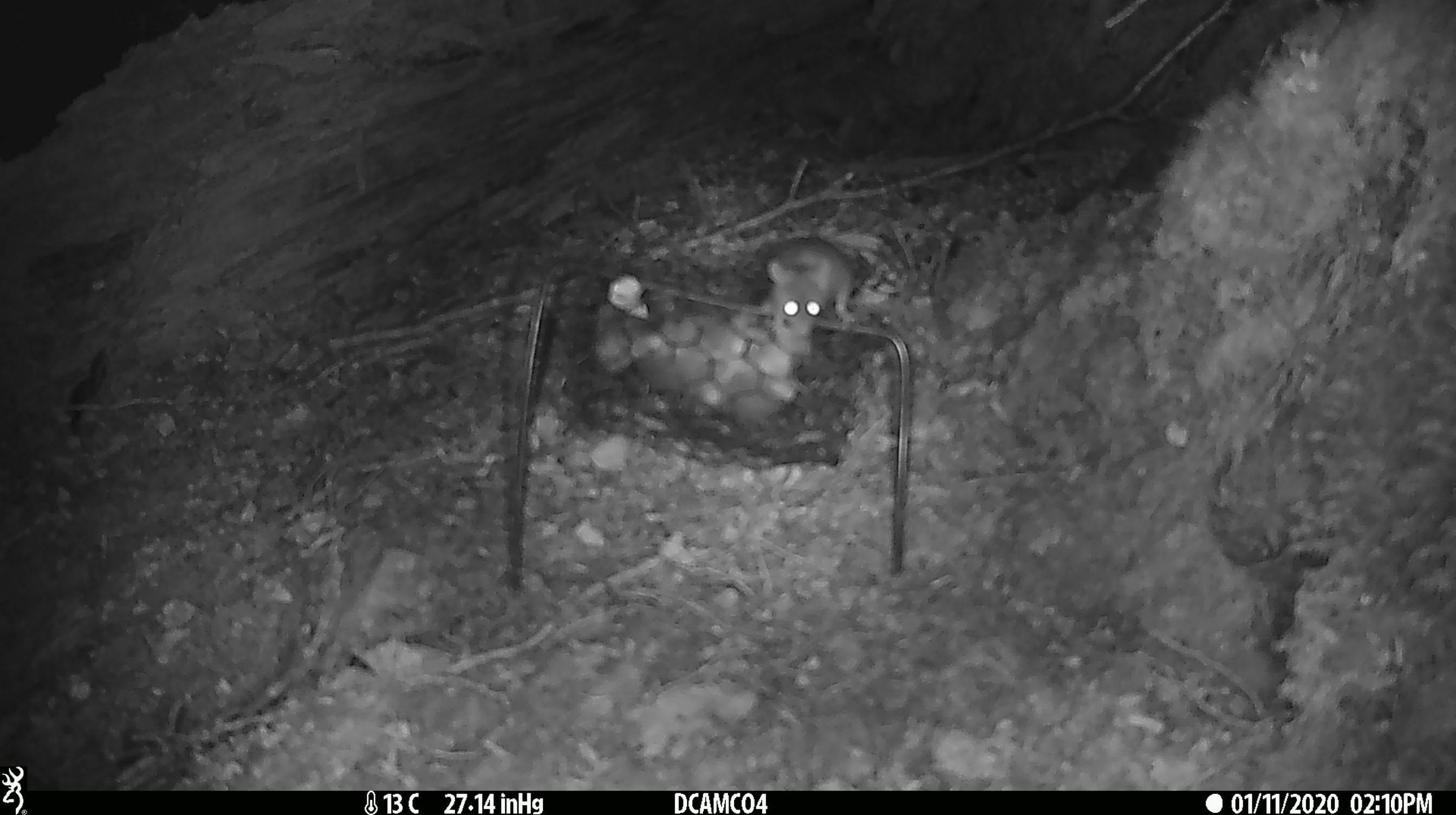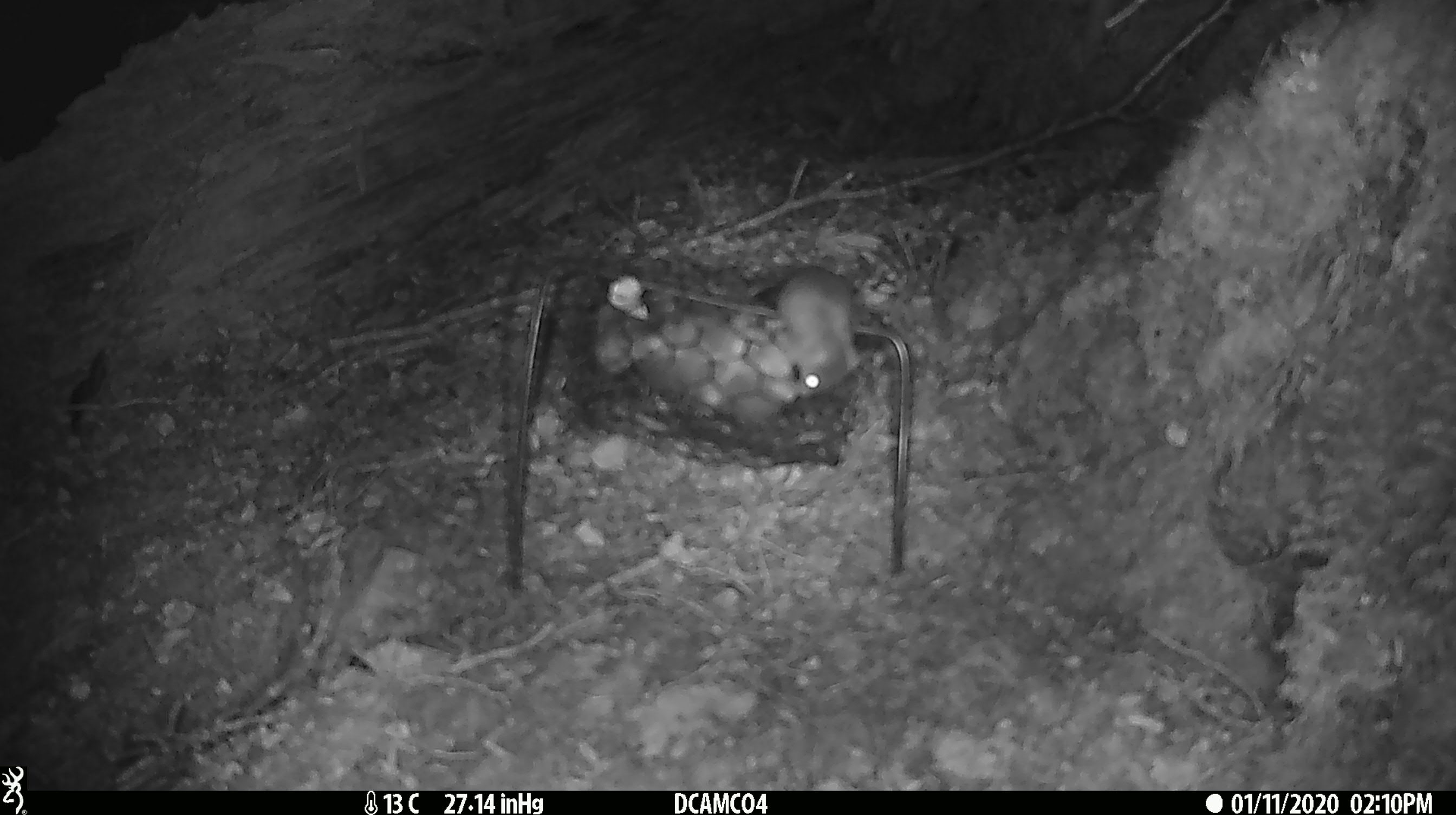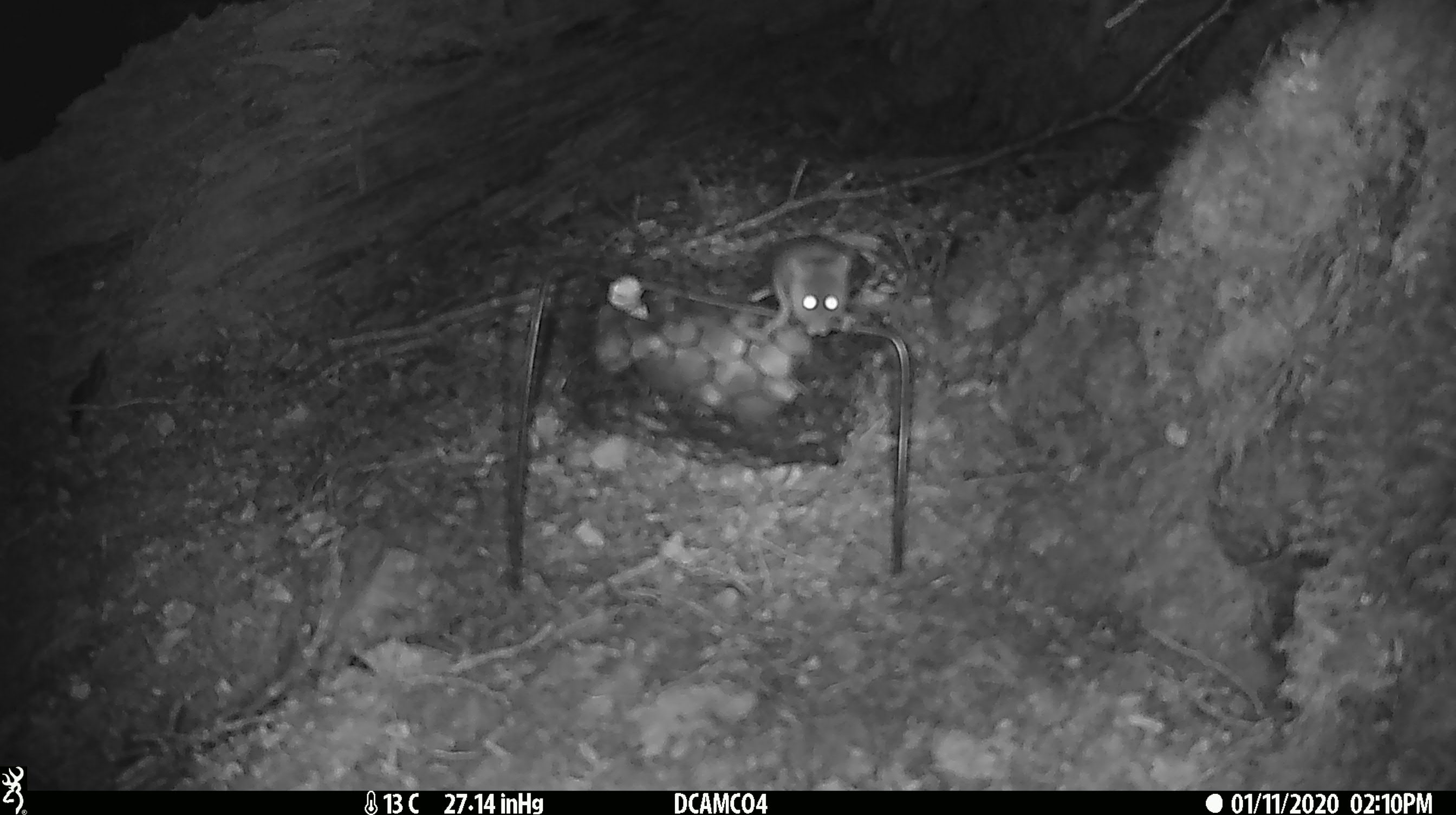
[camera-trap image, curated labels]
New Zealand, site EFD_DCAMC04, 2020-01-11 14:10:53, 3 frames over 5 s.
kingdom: Animalia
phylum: Chordata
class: Mammalia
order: Rodentia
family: Muridae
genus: Mus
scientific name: Mus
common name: mouse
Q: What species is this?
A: Mouse (Mus).